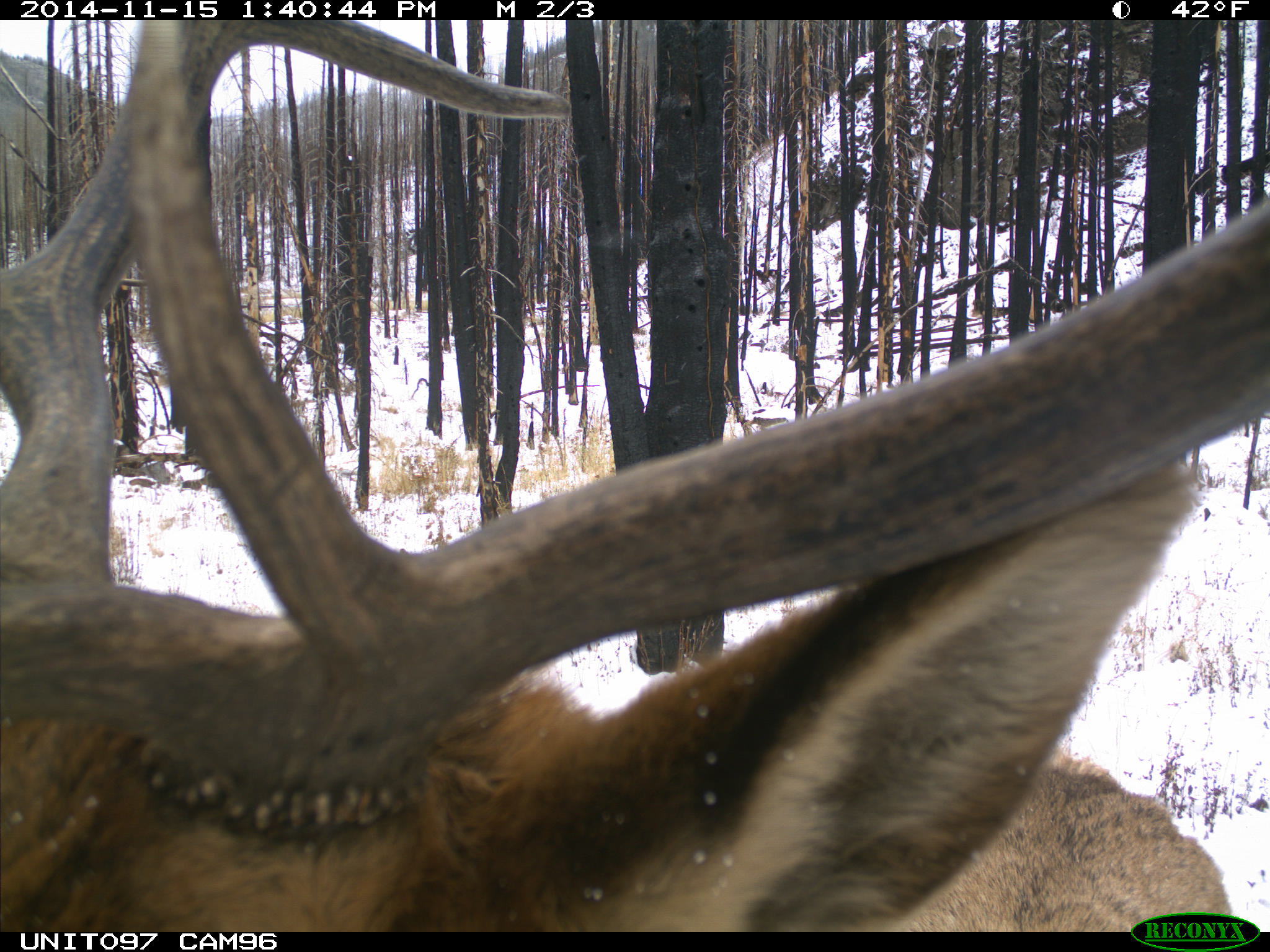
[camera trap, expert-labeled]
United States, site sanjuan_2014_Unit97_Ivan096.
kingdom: Animalia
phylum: Chordata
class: Mammalia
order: Artiodactyla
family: Cervidae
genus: Cervus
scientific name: Cervus elaphus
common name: red deer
Cervus elaphus (red deer).